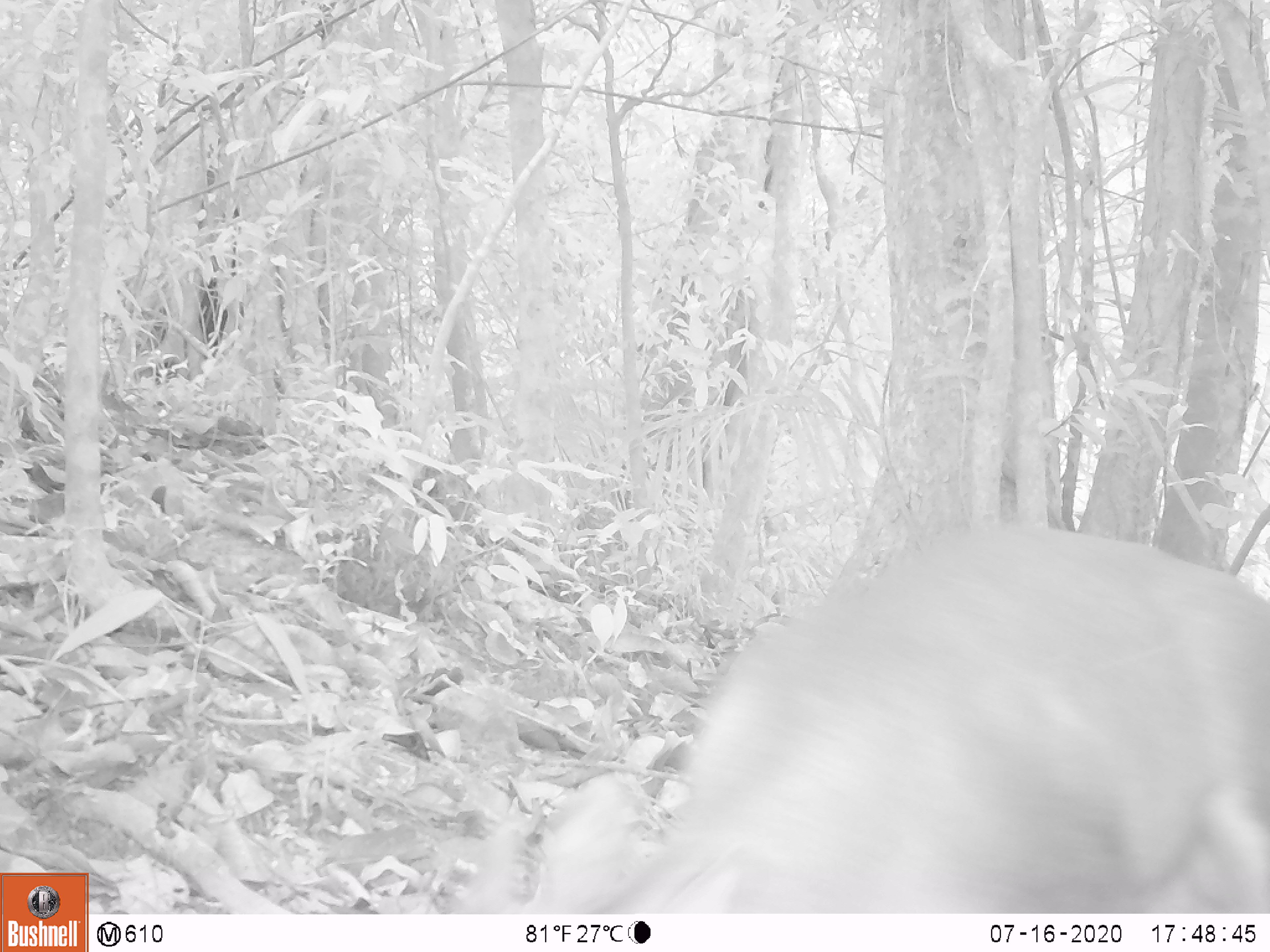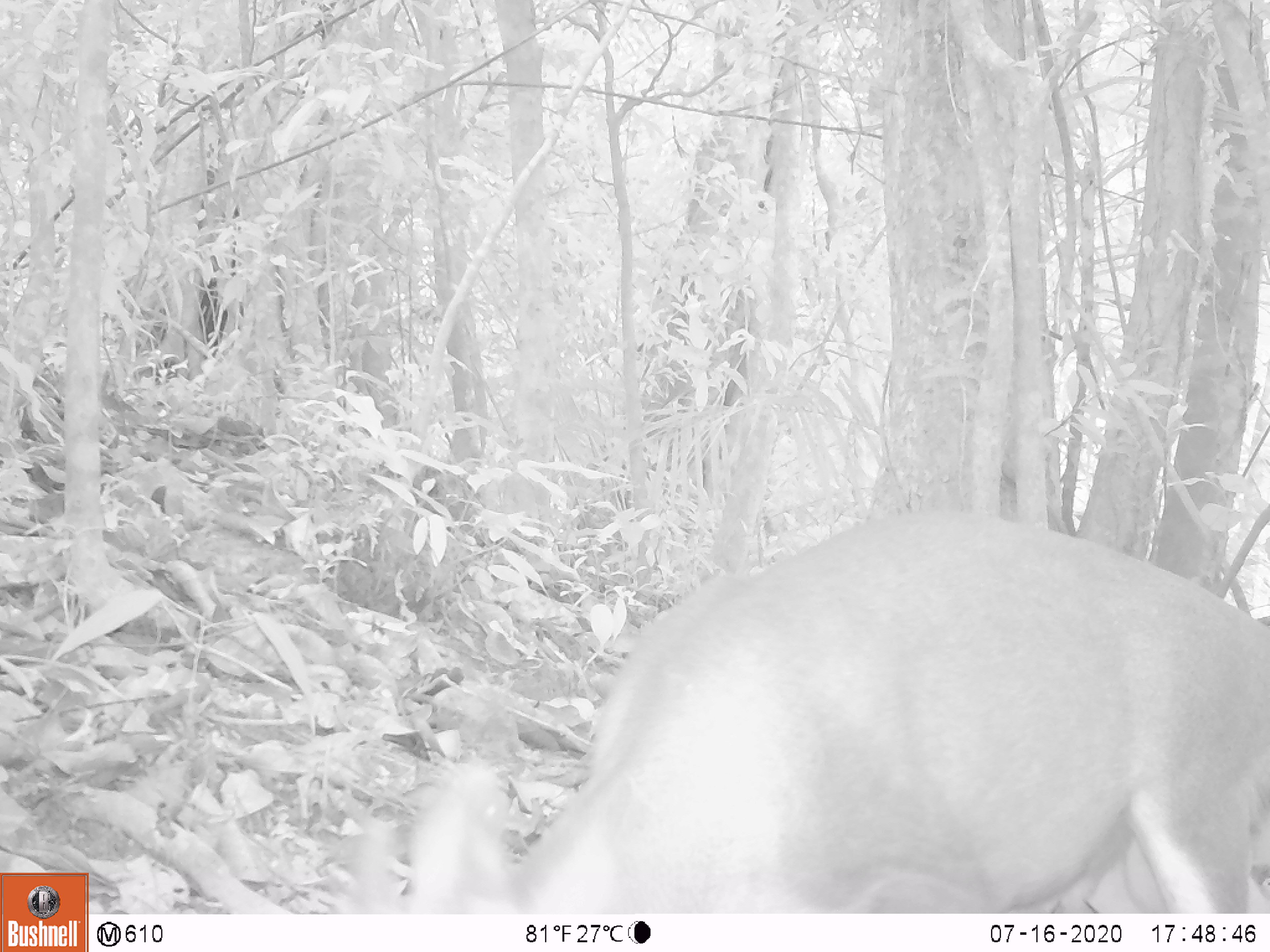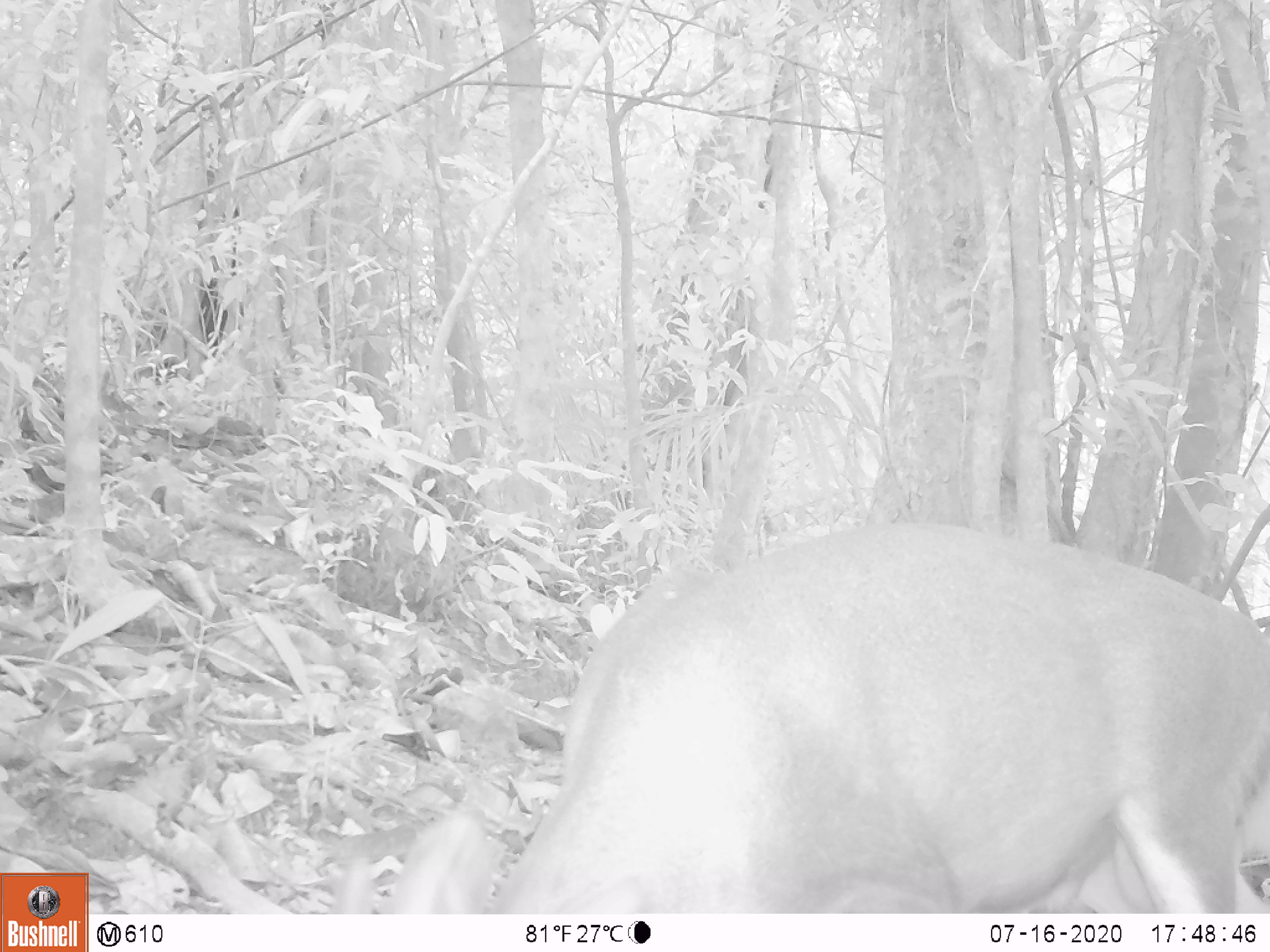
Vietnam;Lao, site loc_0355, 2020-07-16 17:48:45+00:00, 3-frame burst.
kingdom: Animalia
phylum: Chordata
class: Mammalia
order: Artiodactyla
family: Cervidae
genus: Muntiacus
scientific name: Muntiacus rooseveltorum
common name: roosevelt's muntjac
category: roosevelts muntjac group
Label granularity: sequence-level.